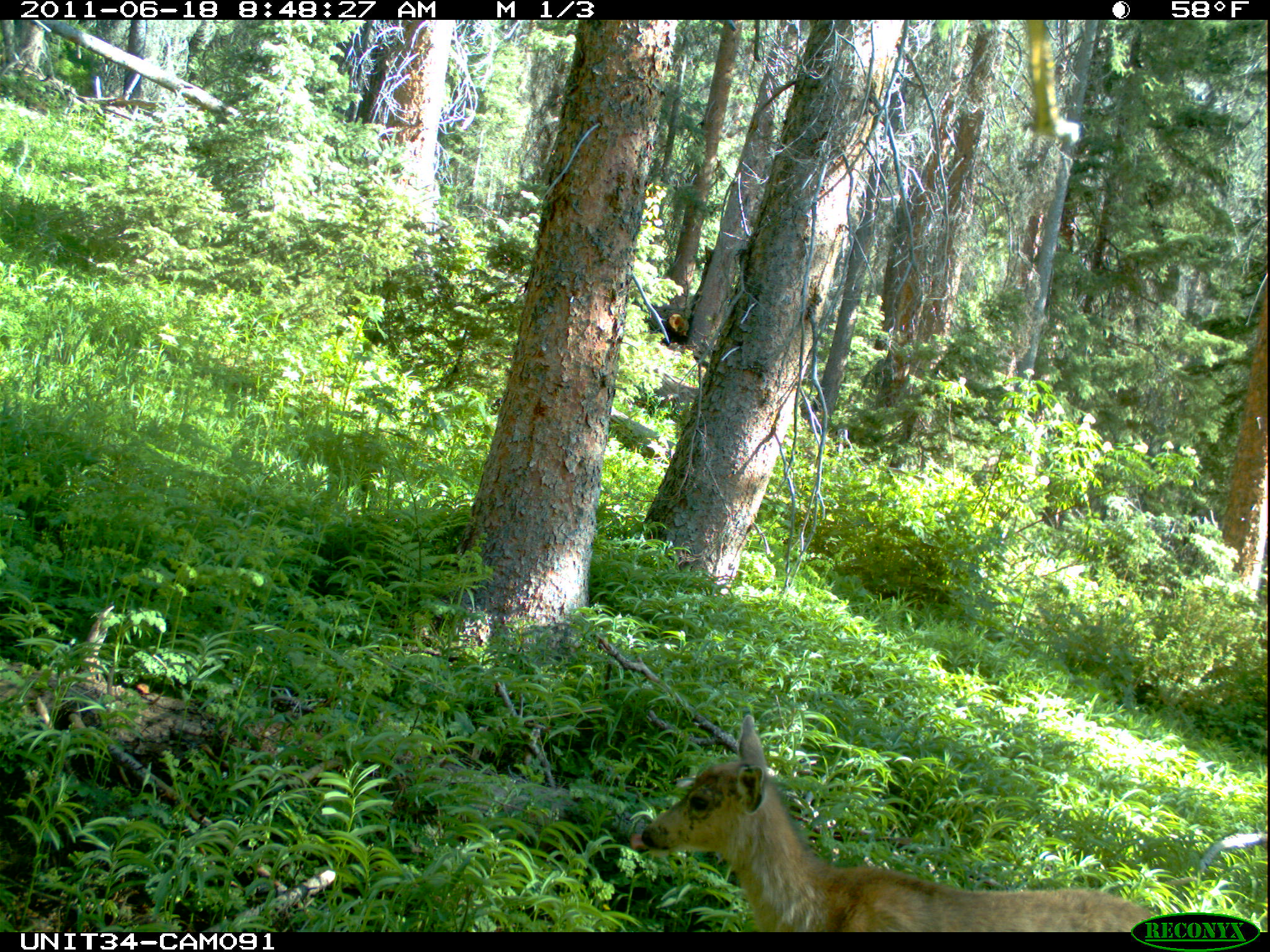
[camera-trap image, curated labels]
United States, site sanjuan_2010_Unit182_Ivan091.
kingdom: Animalia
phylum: Chordata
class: Mammalia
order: Artiodactyla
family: Cervidae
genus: Odocoileus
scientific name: Odocoileus hemionus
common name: mule deer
Odocoileus hemionus (mule deer).